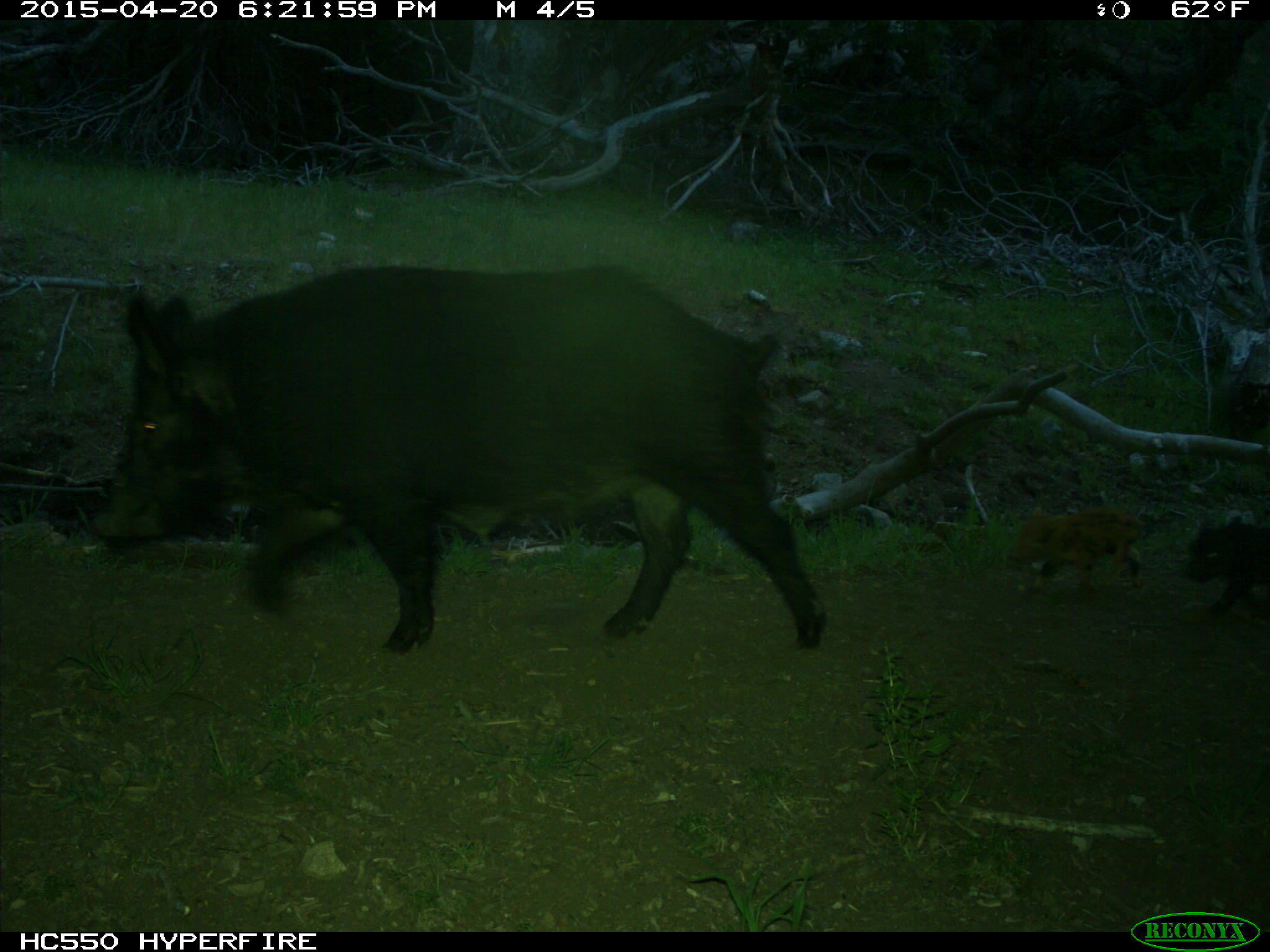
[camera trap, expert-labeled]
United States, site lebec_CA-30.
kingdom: Animalia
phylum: Chordata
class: Mammalia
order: Artiodactyla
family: Suidae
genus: Sus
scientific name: Sus scrofa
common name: wild boar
Sus scrofa (wild boar).